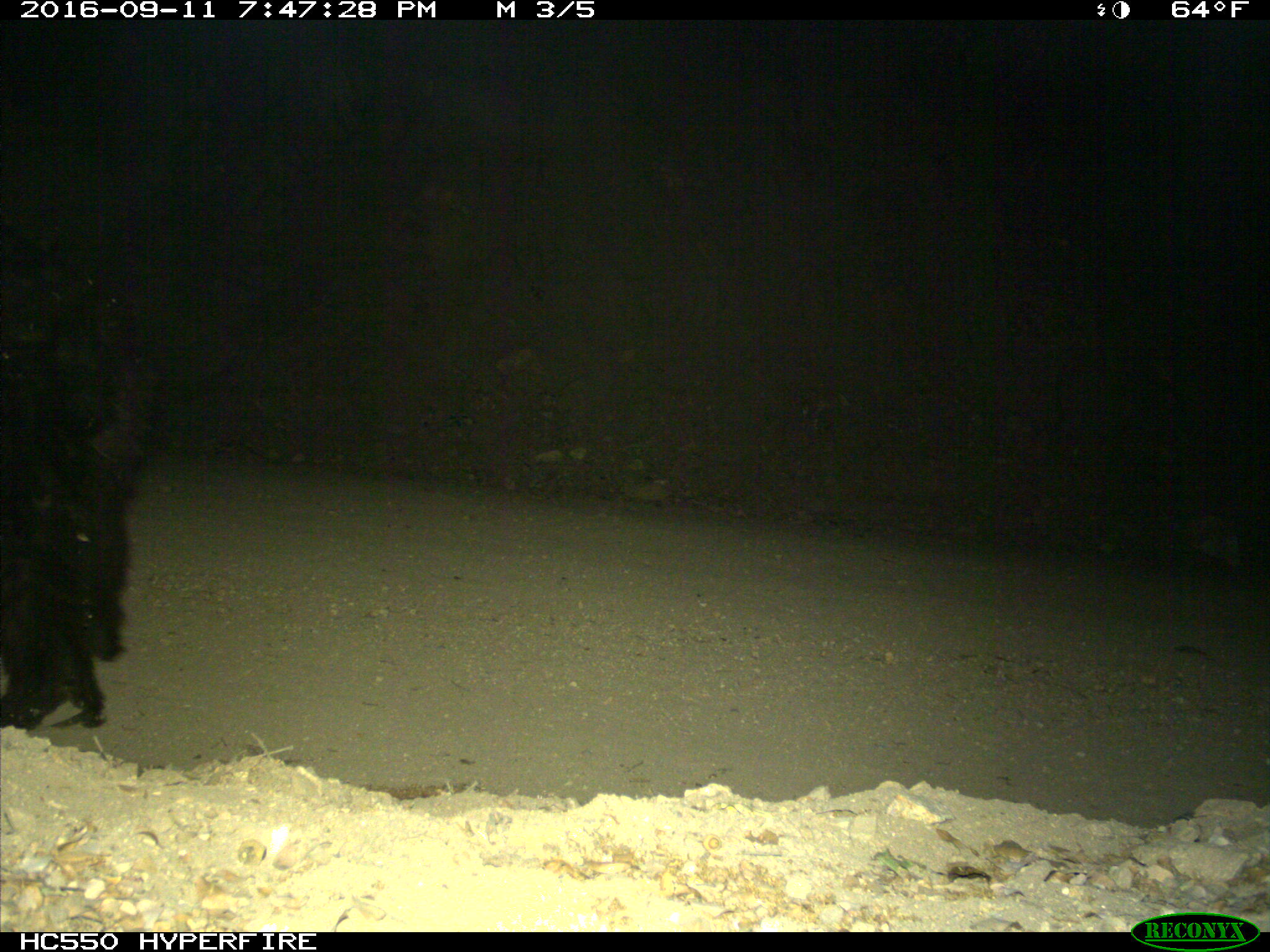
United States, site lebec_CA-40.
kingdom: Animalia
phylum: Chordata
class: Mammalia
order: Carnivora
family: Ursidae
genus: Ursus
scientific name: Ursus americanus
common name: american black bear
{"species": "Ursus americanus (american black bear)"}